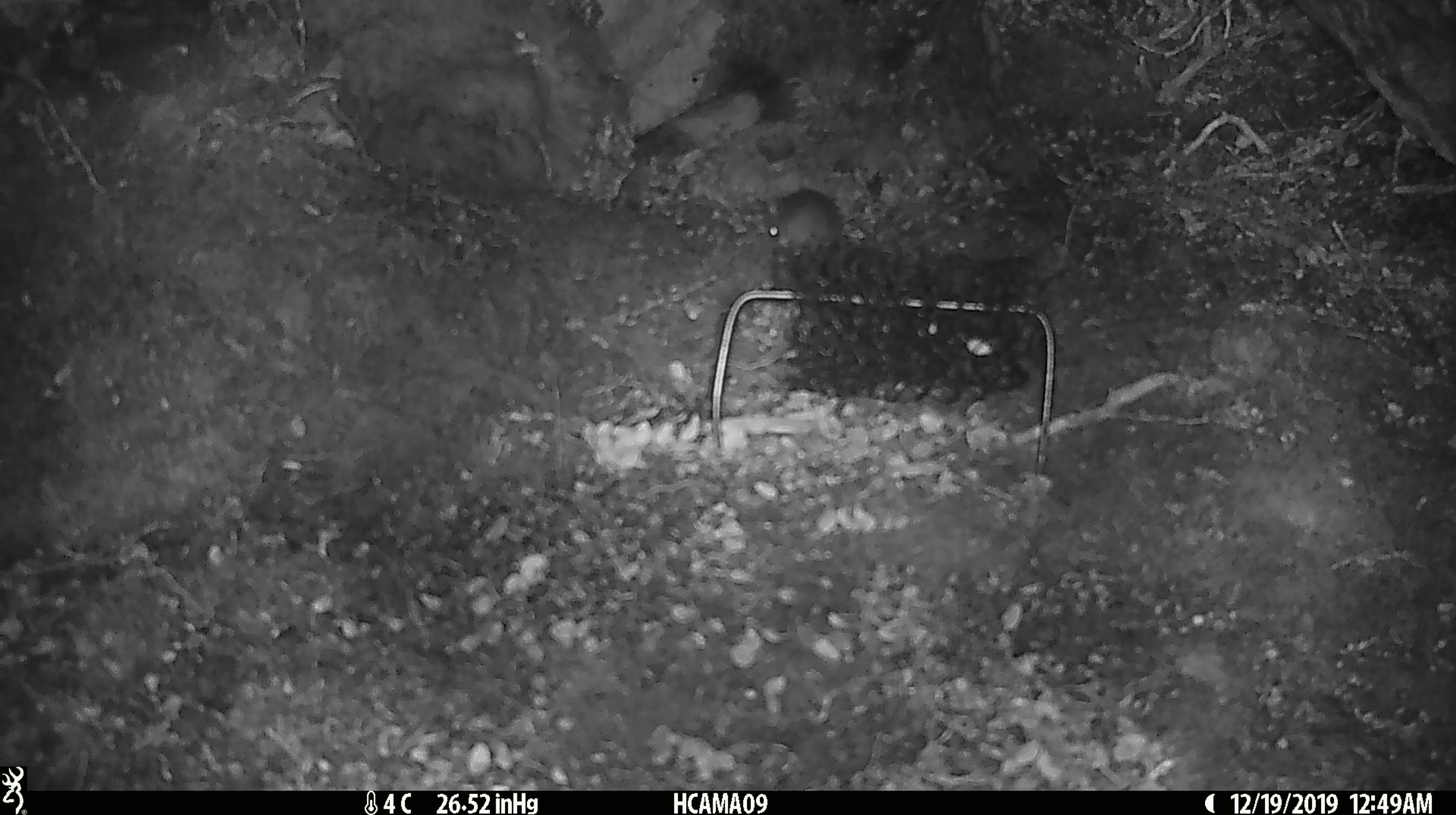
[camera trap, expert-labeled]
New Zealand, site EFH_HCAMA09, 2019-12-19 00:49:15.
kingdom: Animalia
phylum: Chordata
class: Mammalia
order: Rodentia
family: Muridae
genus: Mus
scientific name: Mus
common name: mouse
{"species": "mouse (Mus)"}